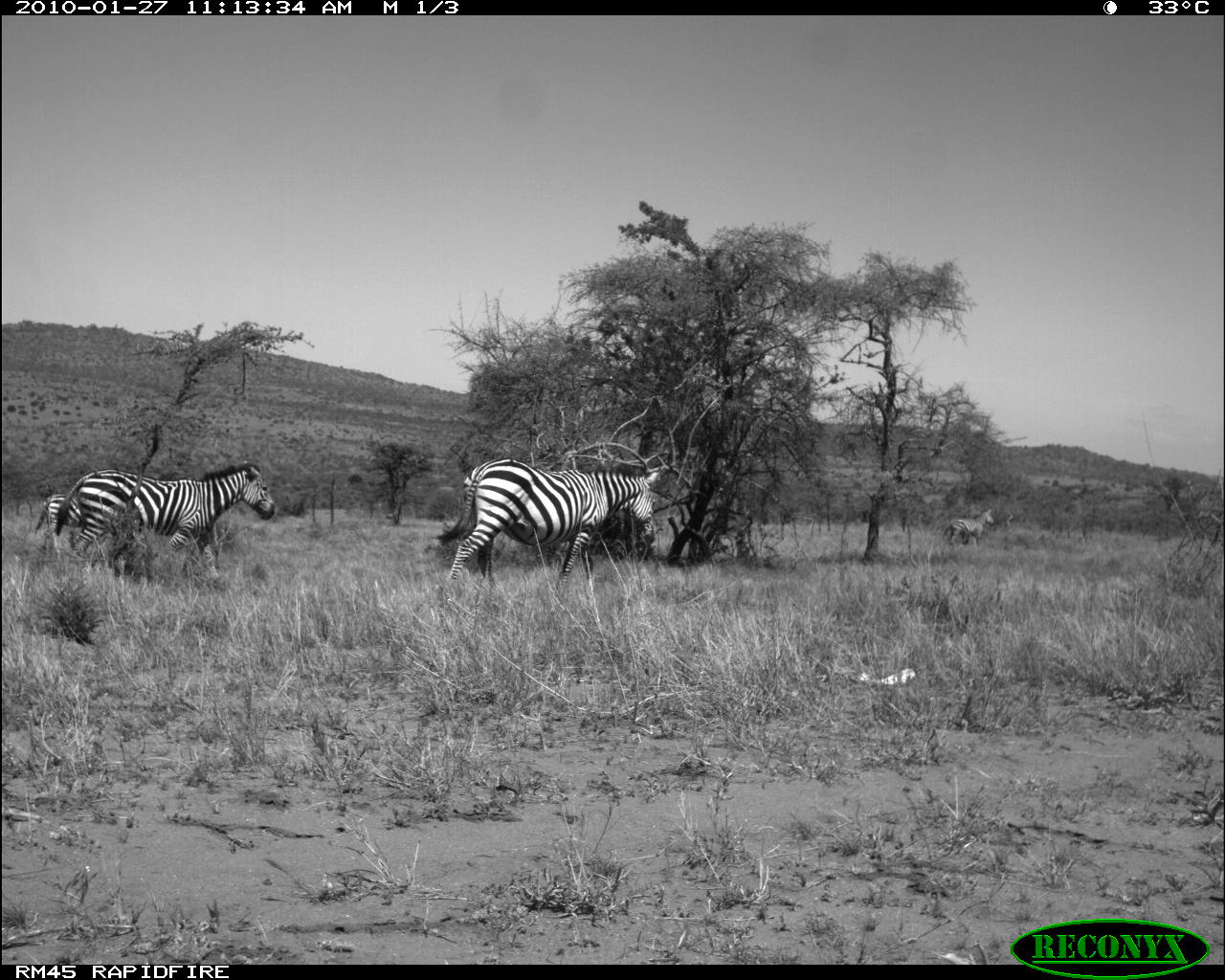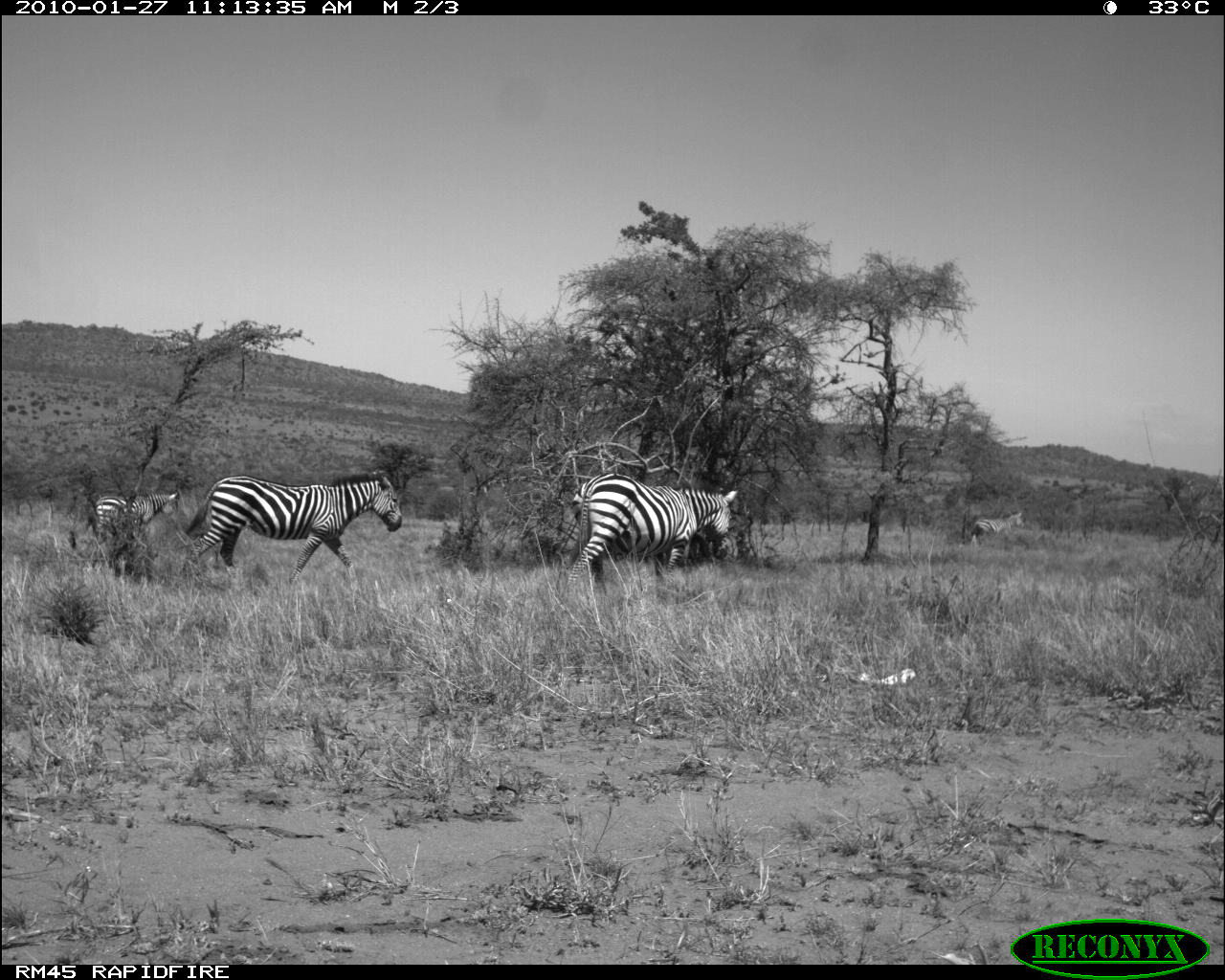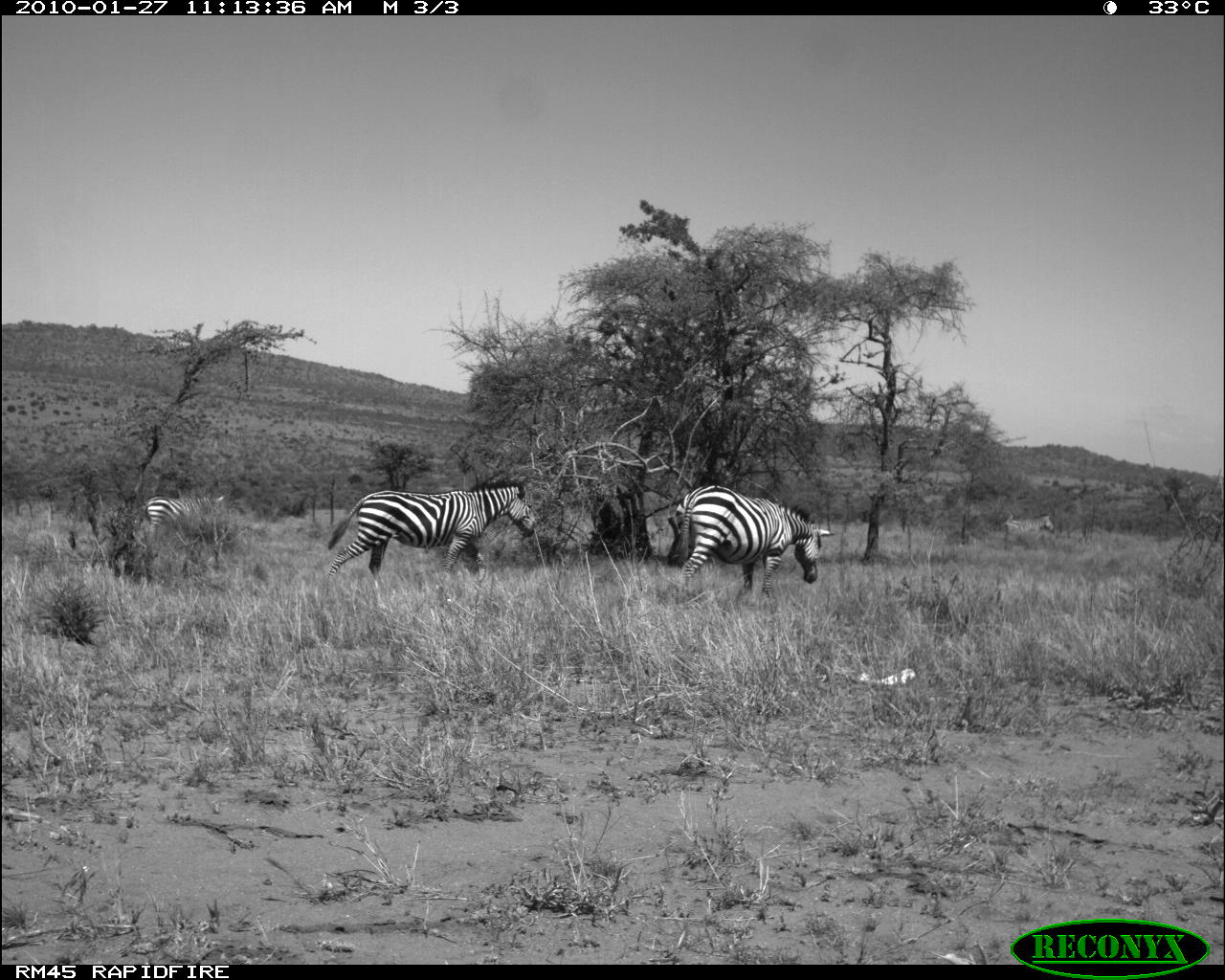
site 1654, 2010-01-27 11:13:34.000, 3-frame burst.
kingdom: Animalia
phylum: Chordata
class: Mammalia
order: Perissodactyla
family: Equidae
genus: Equus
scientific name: Equus quagga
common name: plains zebra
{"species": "Equus quagga (plains zebra)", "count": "4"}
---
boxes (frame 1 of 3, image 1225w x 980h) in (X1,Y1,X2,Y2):
equus quagga: (433,457,662,588); (55,462,274,588); (33,494,83,552); (943,509,995,547)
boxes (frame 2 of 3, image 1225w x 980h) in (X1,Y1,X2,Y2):
equus quagga: (183,468,403,581); (566,470,739,587); (87,489,181,544); (969,510,1024,547)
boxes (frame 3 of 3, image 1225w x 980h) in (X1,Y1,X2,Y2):
equus quagga: (321,479,537,582); (672,483,835,600); (136,494,225,543); (1002,514,1054,545)